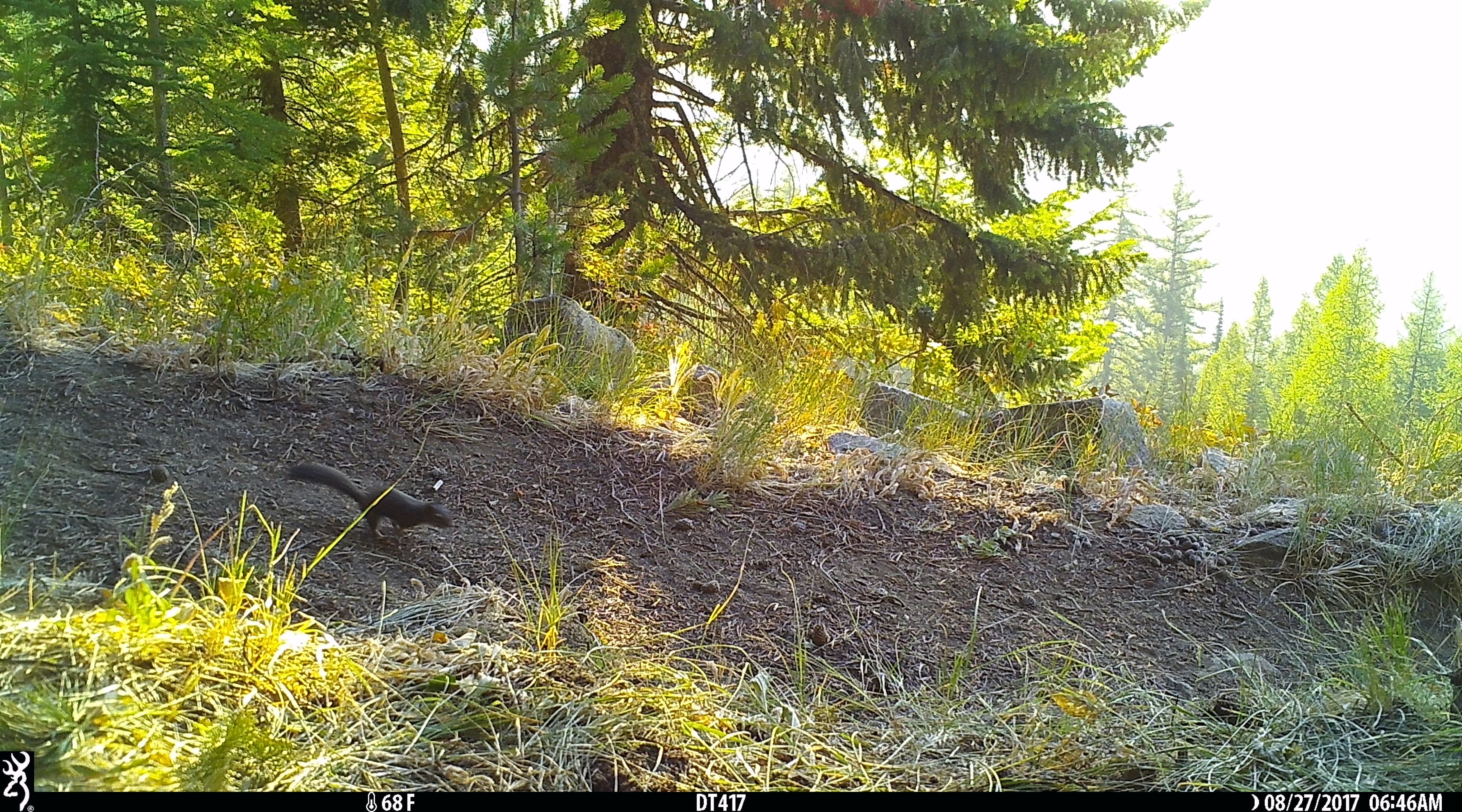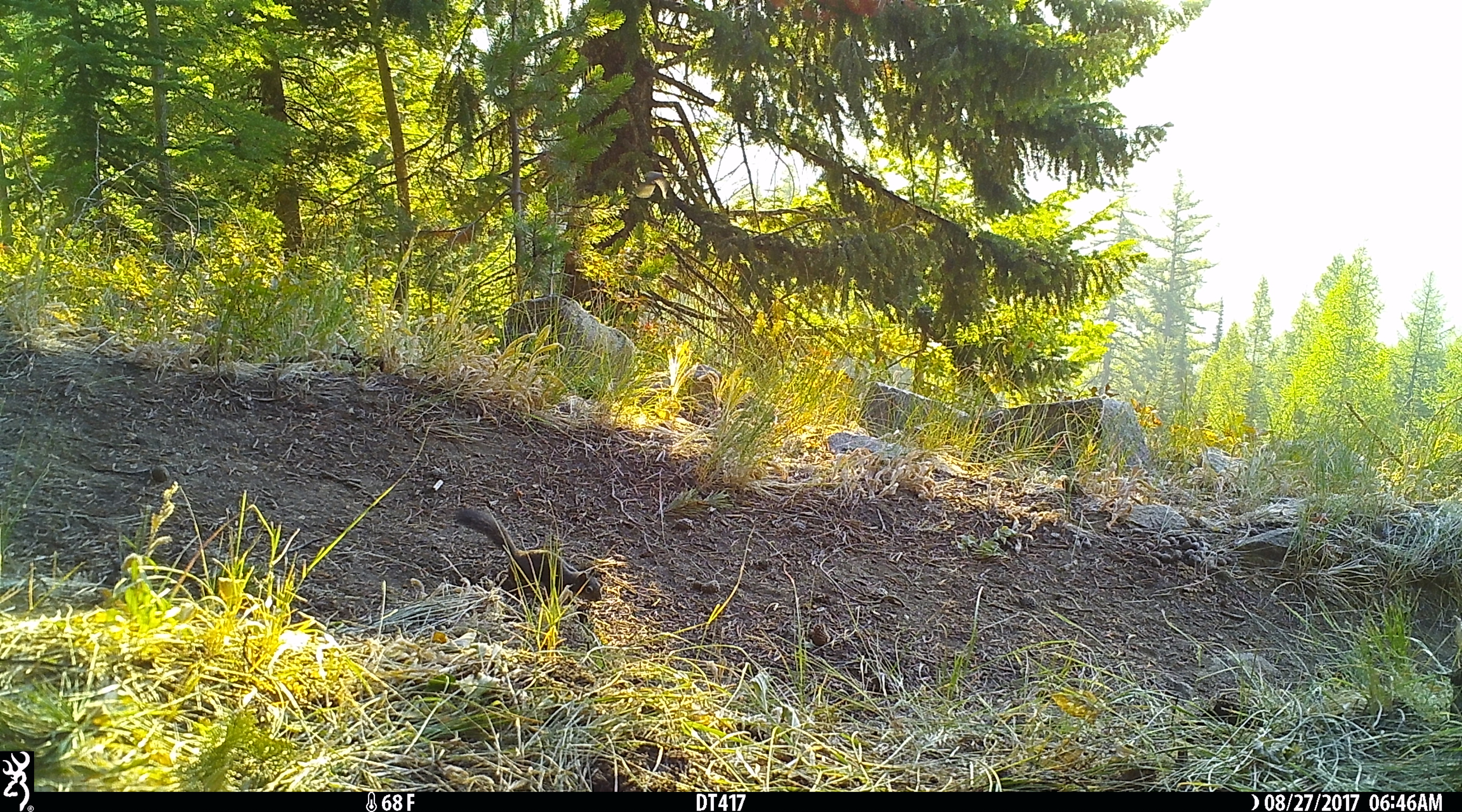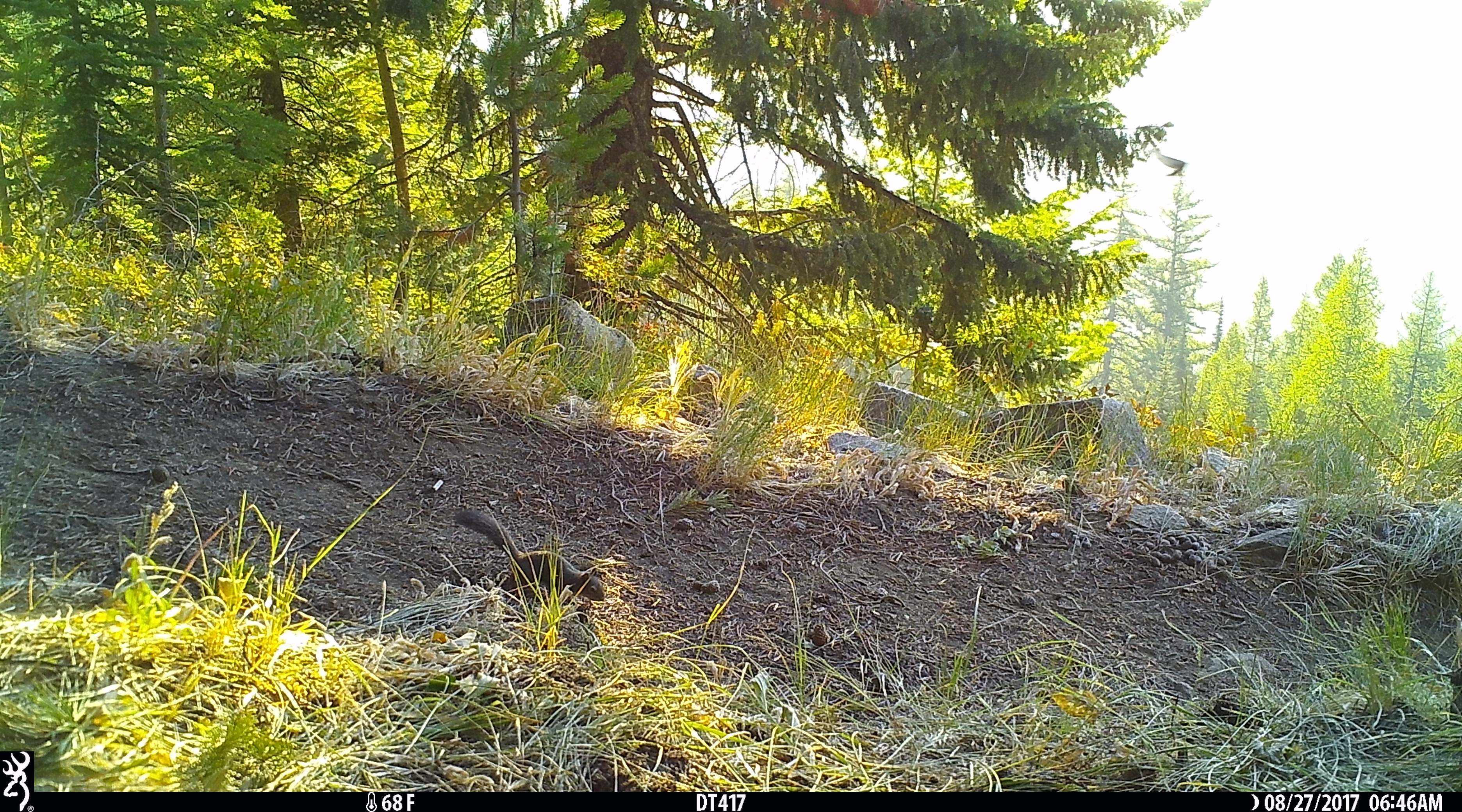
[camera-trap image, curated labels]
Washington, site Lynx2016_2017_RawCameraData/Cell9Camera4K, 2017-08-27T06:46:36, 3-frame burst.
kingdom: Animalia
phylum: Chordata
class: Mammalia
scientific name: Mammalia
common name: small mammal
Small mammal (Mammalia). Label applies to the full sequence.